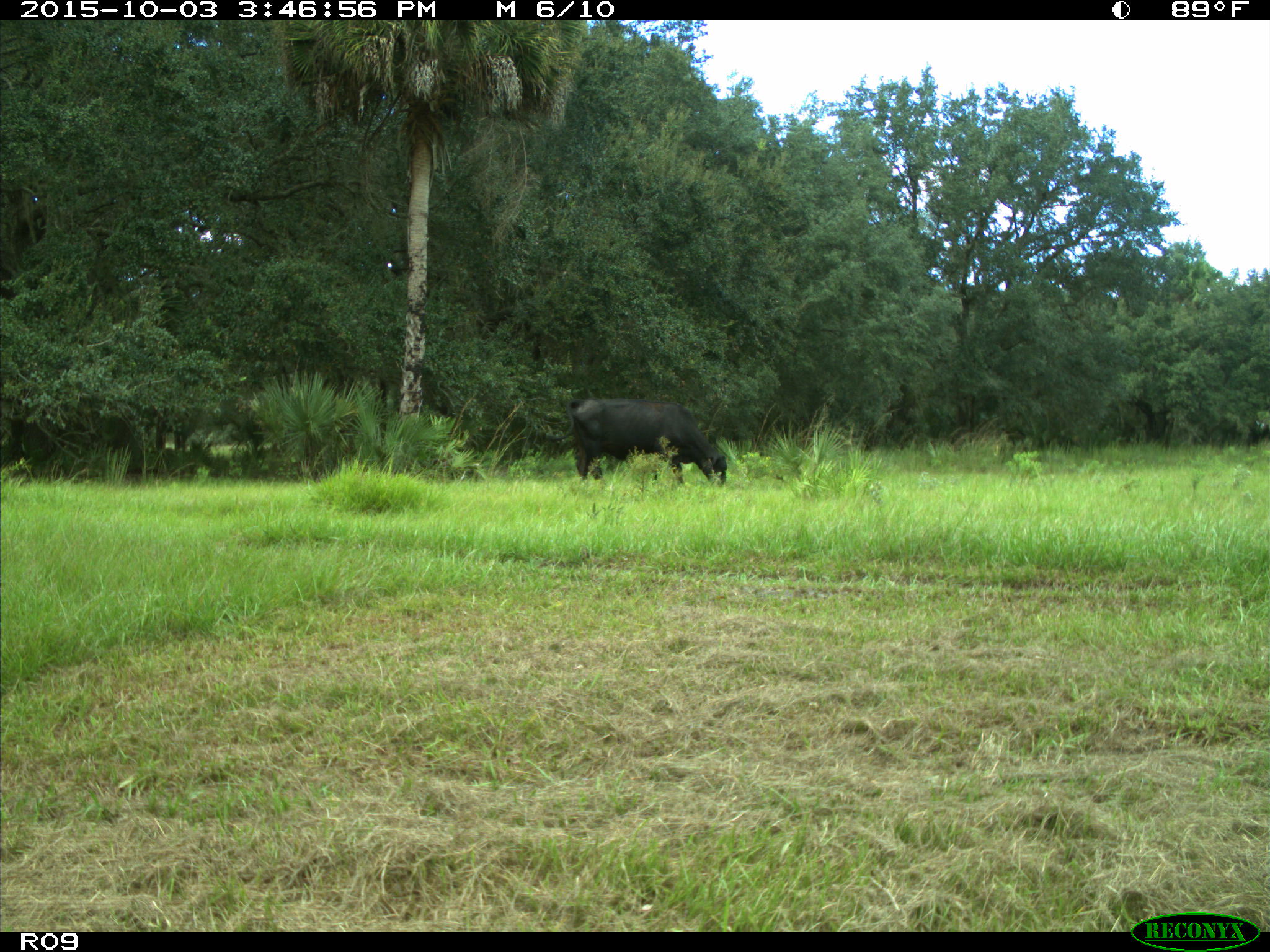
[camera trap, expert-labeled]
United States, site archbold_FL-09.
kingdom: Animalia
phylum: Chordata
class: Mammalia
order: Artiodactyla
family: Bovidae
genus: Bos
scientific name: Bos taurus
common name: domestic cow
Bos taurus (domestic cow).